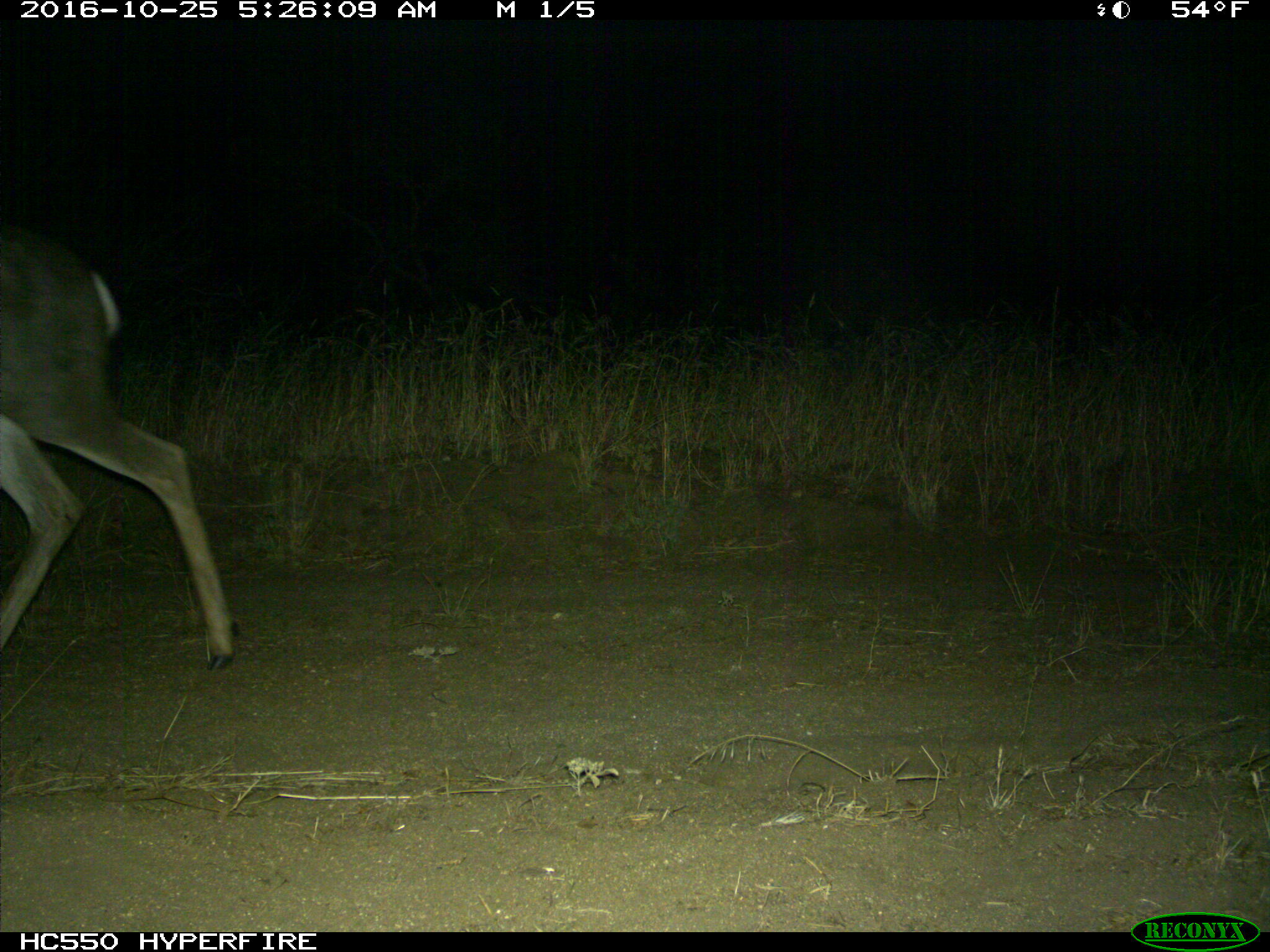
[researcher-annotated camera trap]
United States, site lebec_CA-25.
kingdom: Animalia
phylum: Chordata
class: Mammalia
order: Artiodactyla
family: Cervidae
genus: Odocoileus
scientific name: Odocoileus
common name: deer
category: unidentified deer